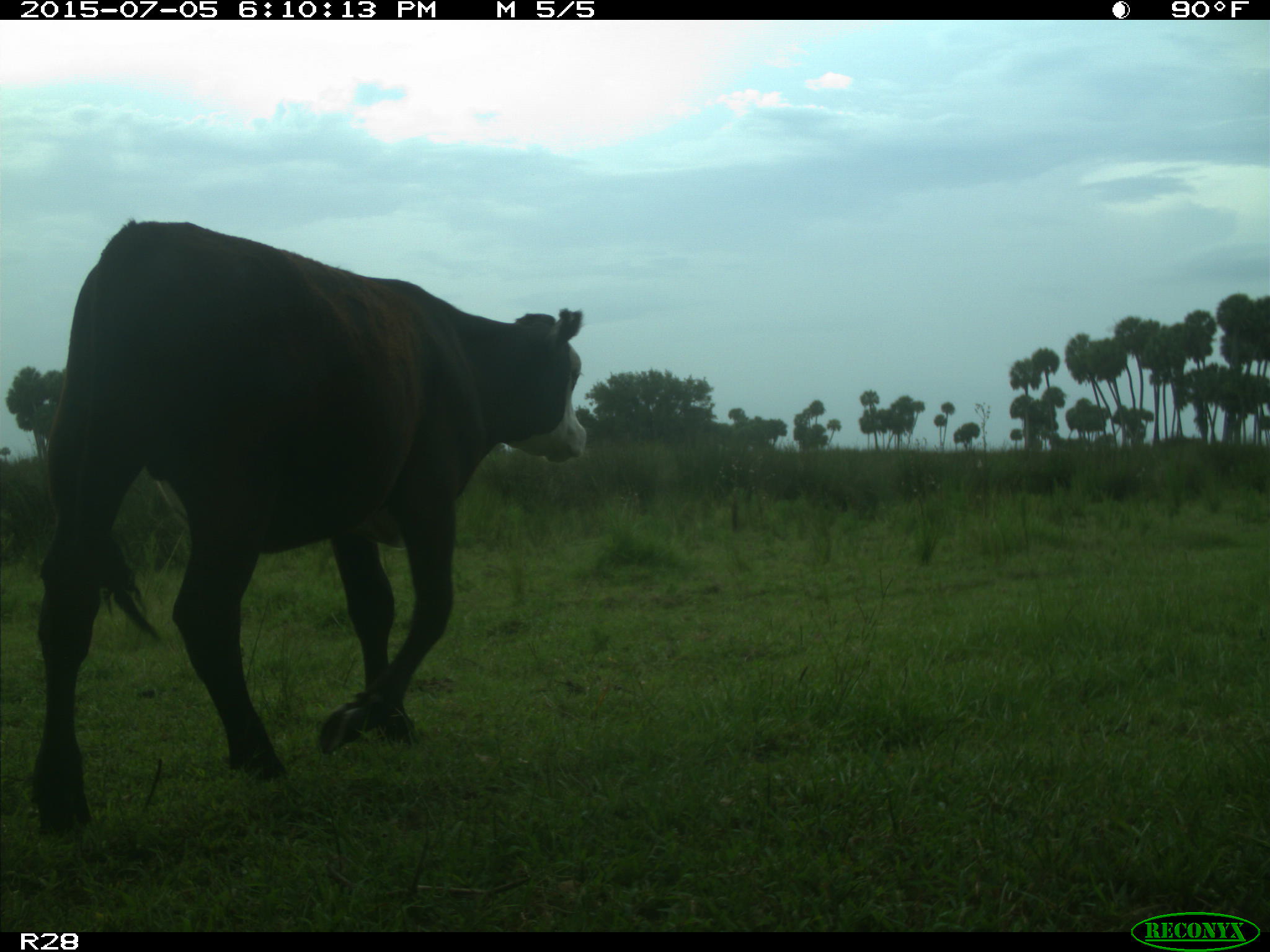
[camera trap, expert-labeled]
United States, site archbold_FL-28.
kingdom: Animalia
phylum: Chordata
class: Mammalia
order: Artiodactyla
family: Bovidae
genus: Bos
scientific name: Bos taurus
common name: domestic cow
Bos taurus (domestic cow).